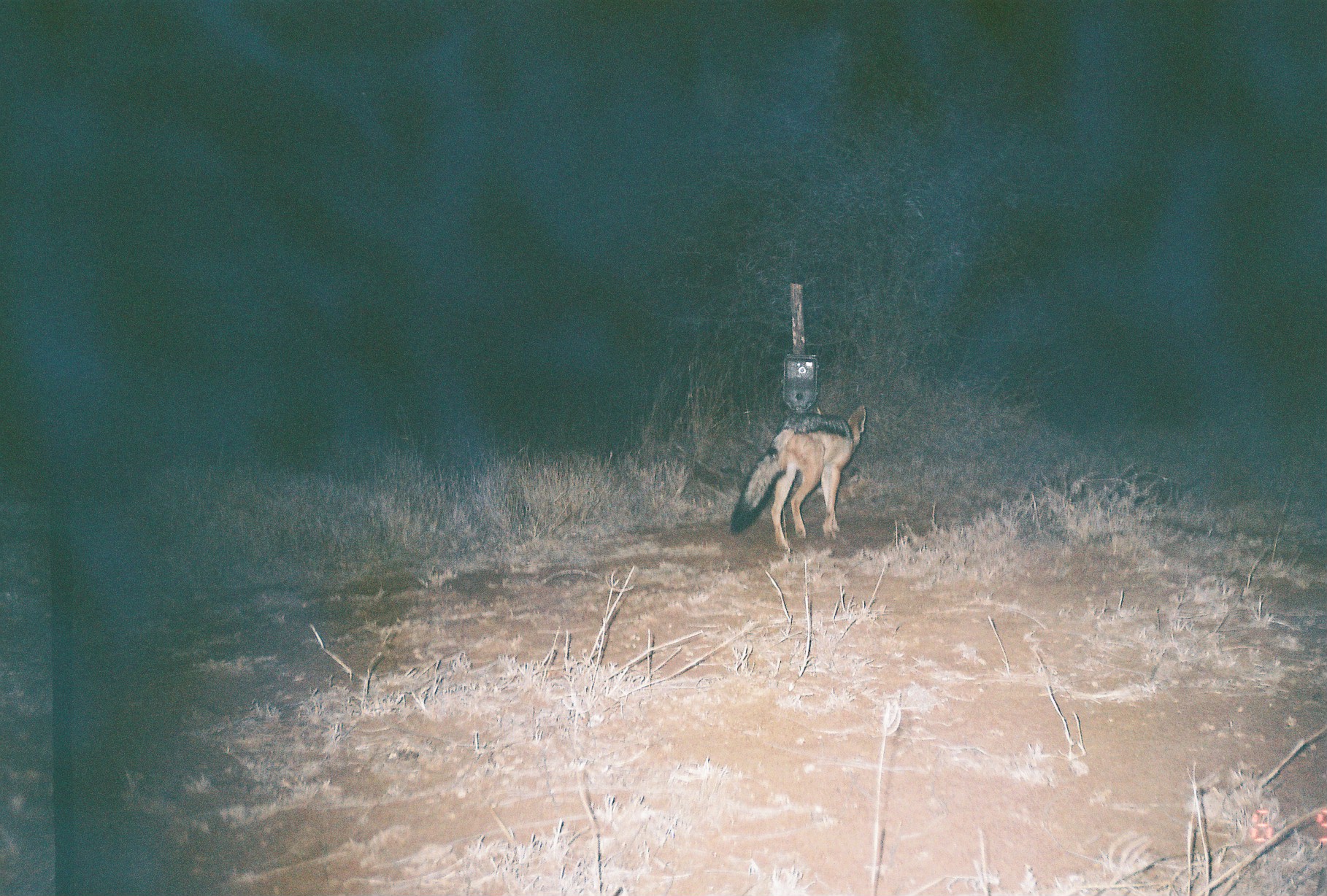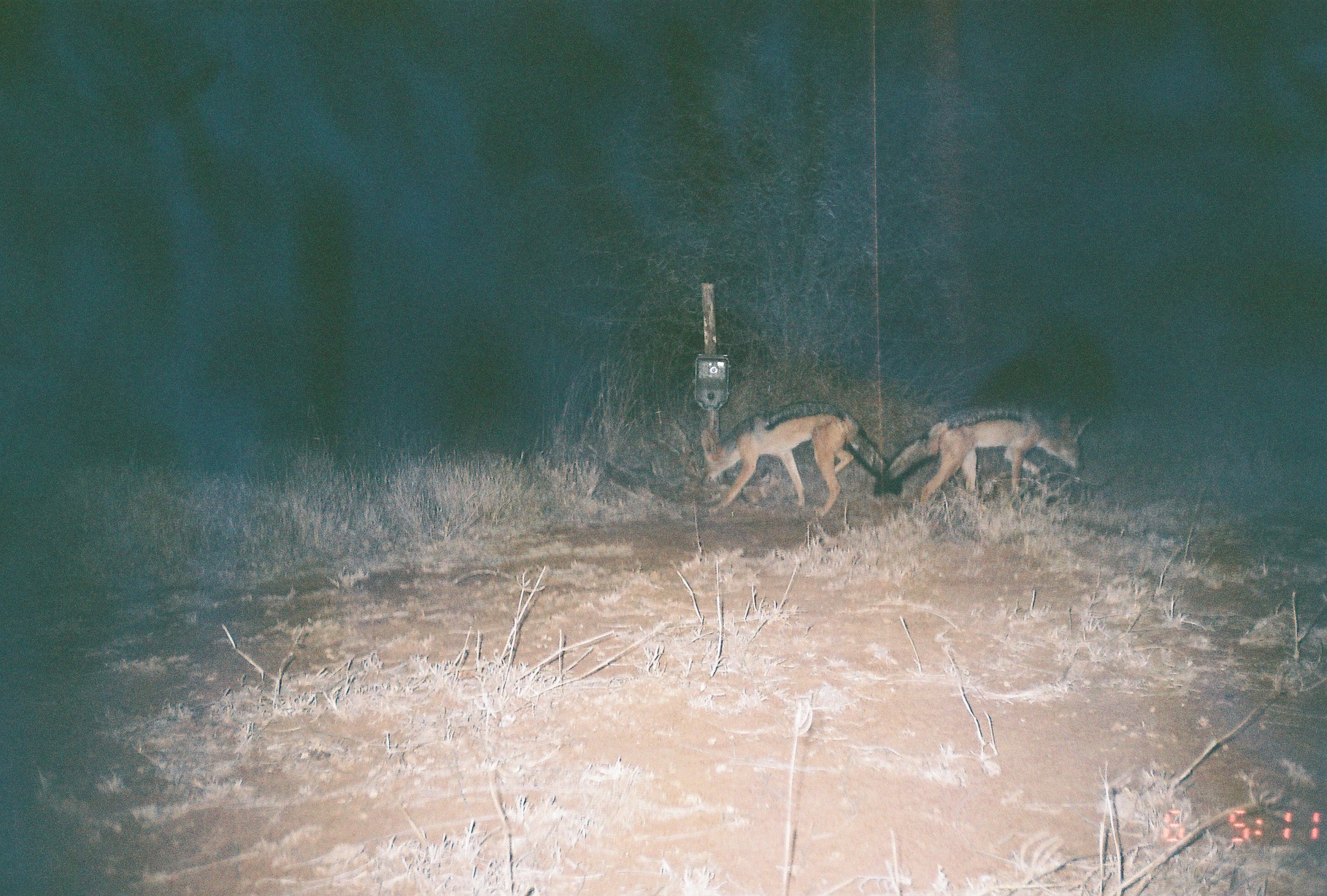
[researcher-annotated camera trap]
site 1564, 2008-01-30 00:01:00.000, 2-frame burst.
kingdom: Animalia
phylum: Chordata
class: Mammalia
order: Artiodactyla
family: Bovidae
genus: Madoqua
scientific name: Madoqua guentheri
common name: günther's dik-dik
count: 1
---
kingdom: Animalia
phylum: Chordata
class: Mammalia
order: Artiodactyla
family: Hippopotamidae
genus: Hippopotamus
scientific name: Hippopotamus amphibius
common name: hippopotamus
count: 1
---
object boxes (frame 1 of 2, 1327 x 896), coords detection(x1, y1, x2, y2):
madoqua guentheri: detection(730, 404, 866, 554)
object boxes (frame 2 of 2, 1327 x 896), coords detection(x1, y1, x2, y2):
hippopotamus amphibius: detection(873, 398, 1093, 508); detection(700, 401, 905, 514)